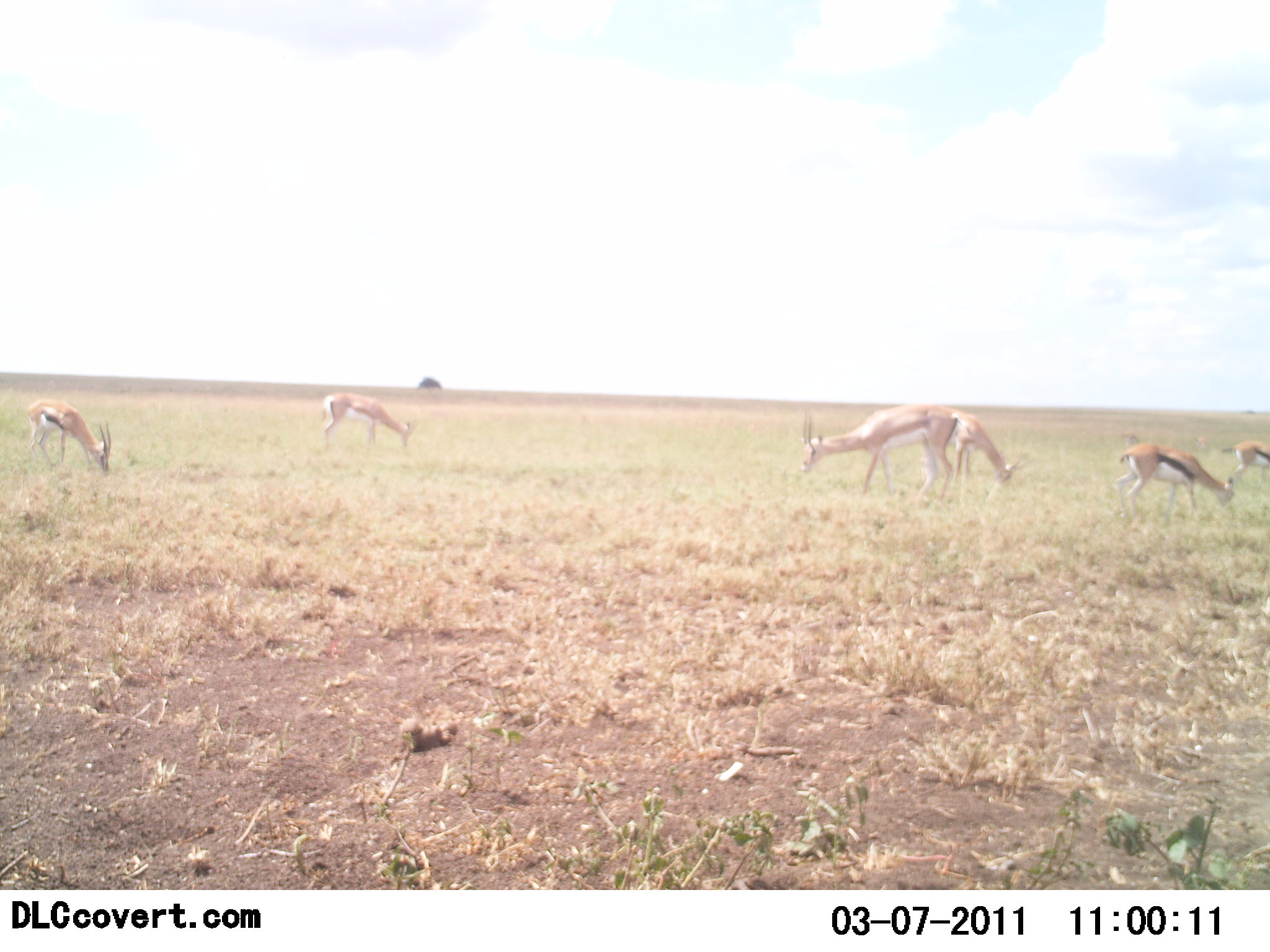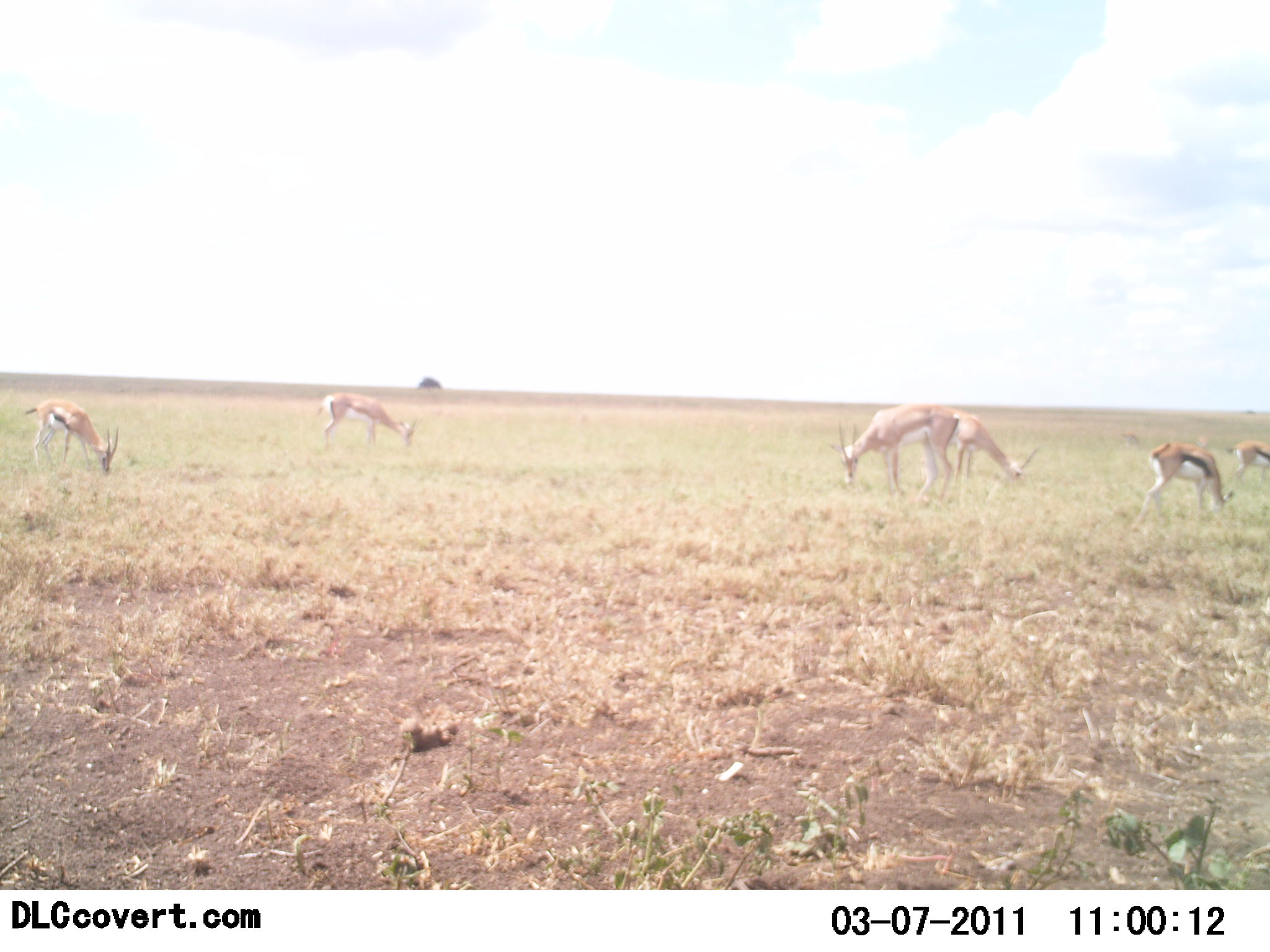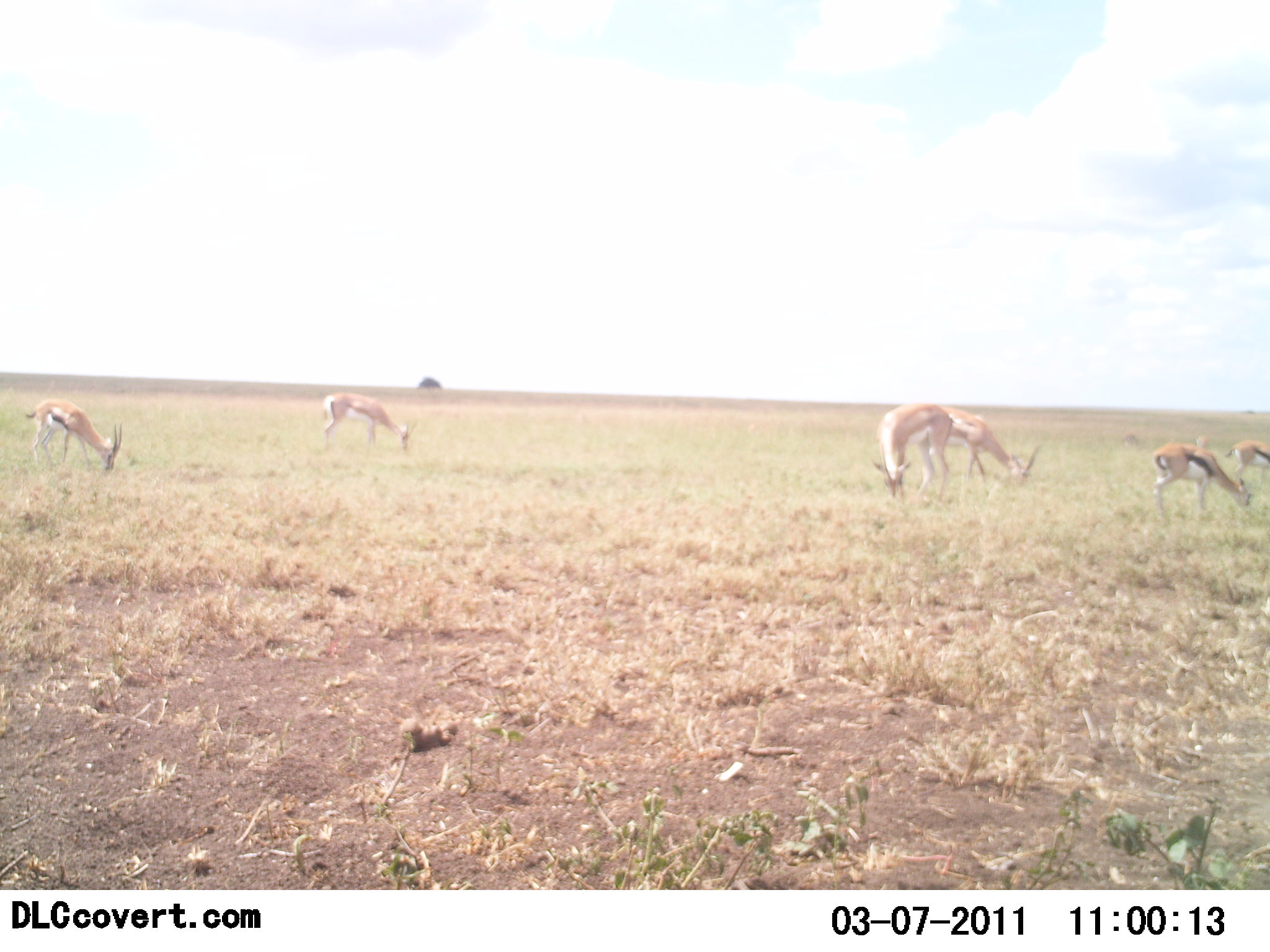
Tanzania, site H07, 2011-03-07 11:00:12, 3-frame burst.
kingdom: Animalia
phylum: Chordata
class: Mammalia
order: Artiodactyla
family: Bovidae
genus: Eudorcas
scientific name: Eudorcas thomsonii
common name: thomson's gazelle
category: gazellethomsons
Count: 6.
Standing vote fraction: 23%.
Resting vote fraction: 0%.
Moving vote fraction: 0%.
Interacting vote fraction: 0%.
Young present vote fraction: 0%.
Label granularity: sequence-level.